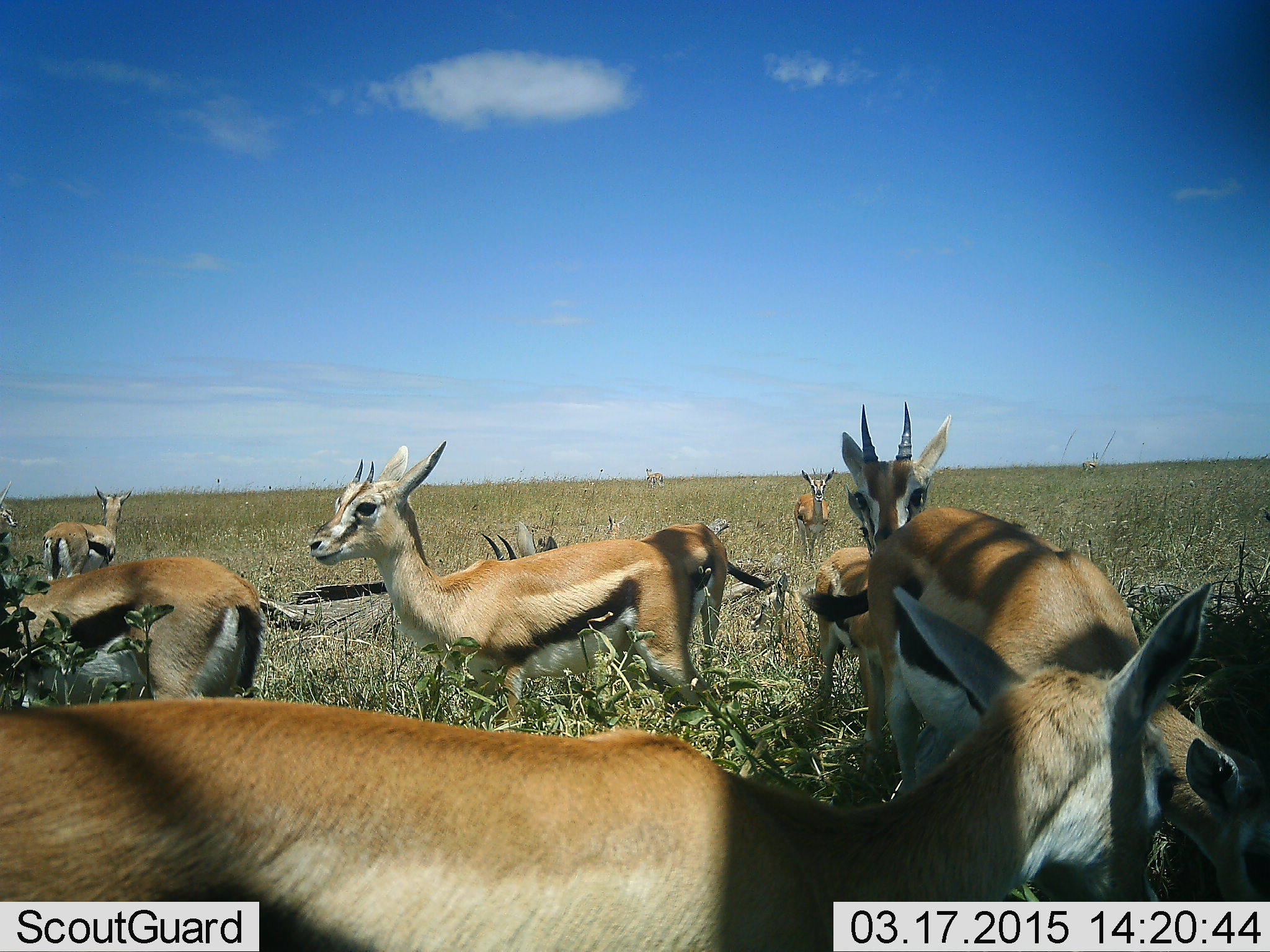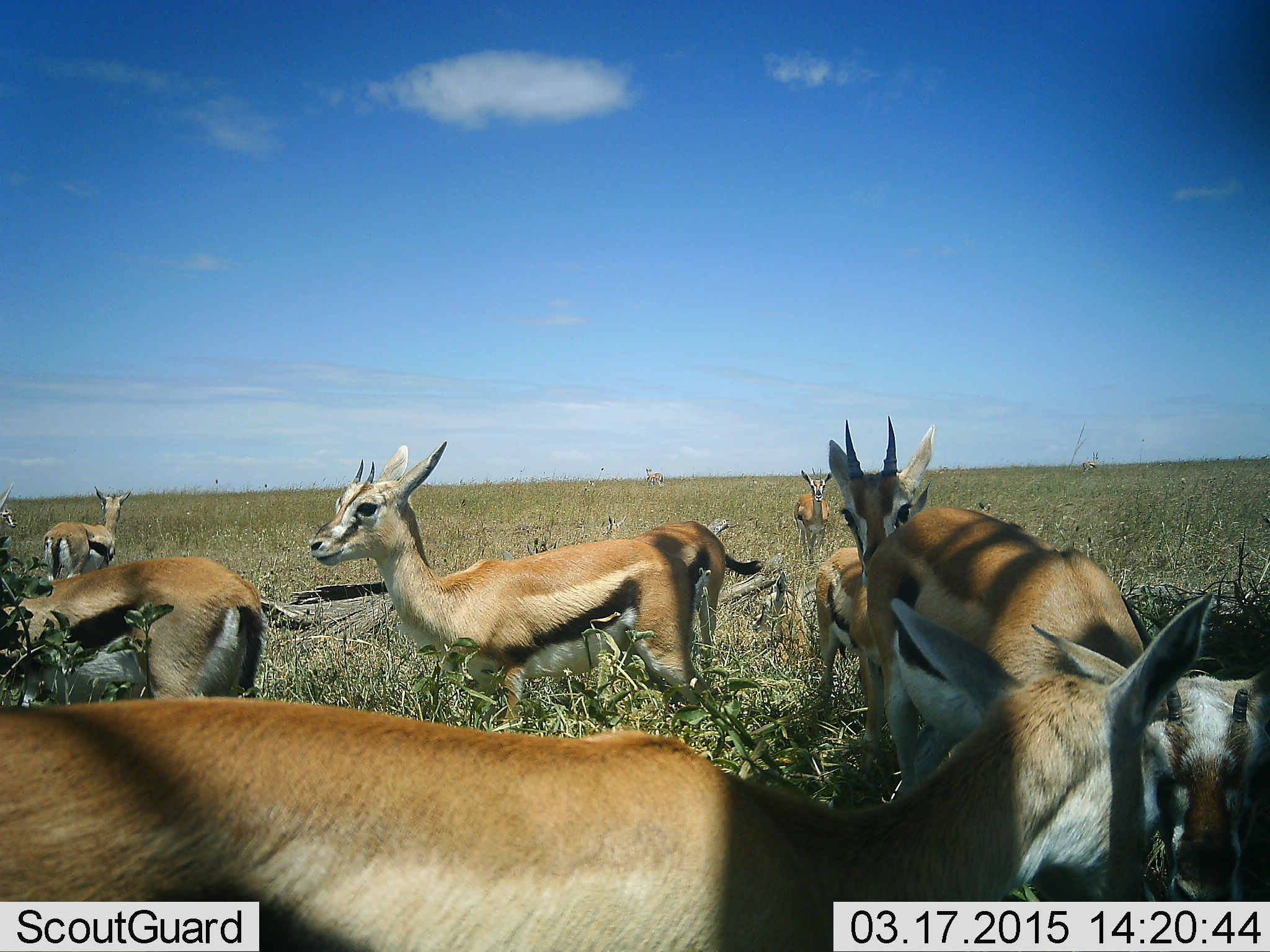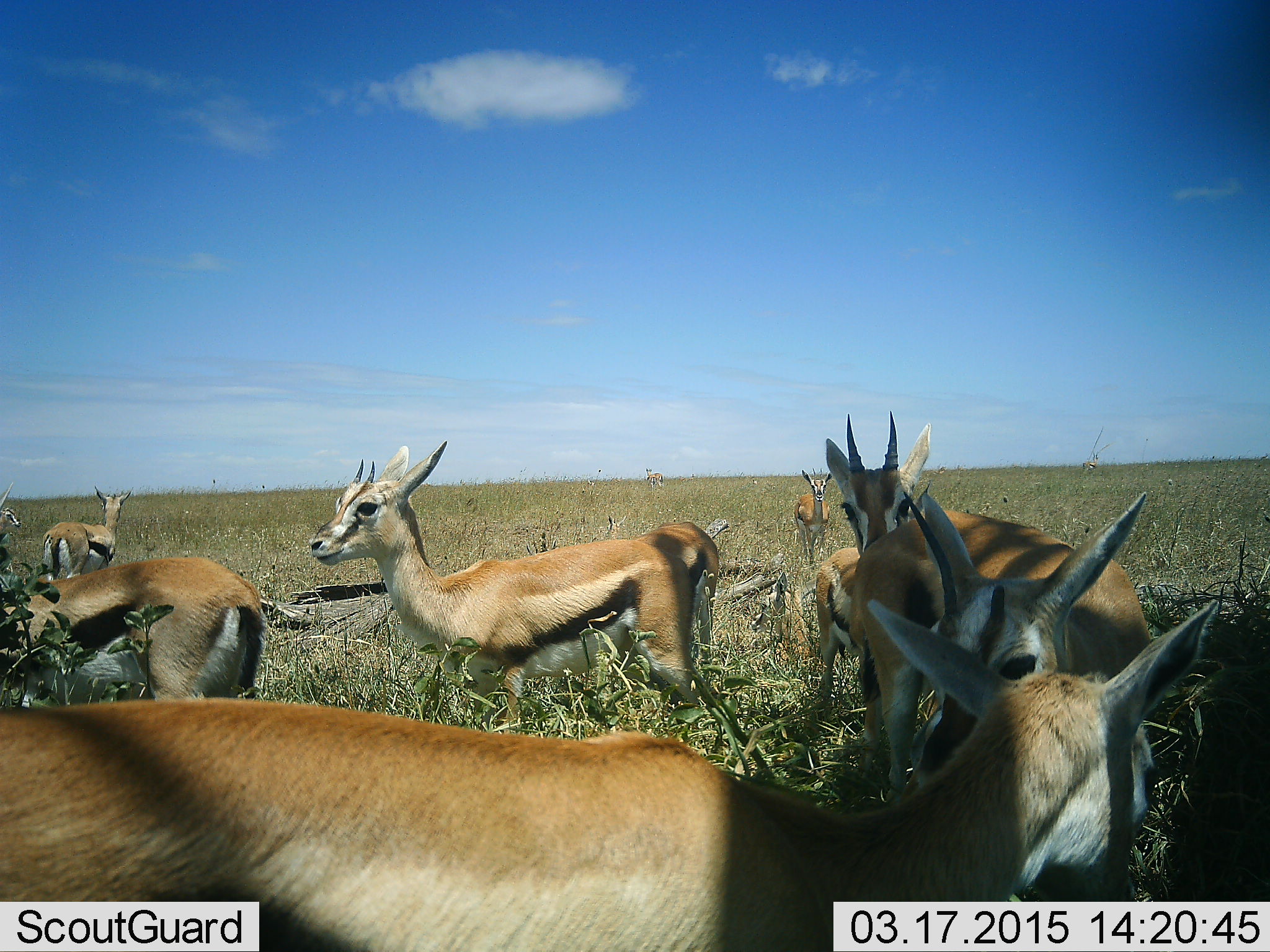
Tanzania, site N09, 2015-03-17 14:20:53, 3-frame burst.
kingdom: Animalia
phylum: Chordata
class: Mammalia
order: Artiodactyla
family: Bovidae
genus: Eudorcas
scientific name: Eudorcas thomsonii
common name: thomson's gazelle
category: gazellethomsons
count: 9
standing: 90%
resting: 10%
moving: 20%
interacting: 10%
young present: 0%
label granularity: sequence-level